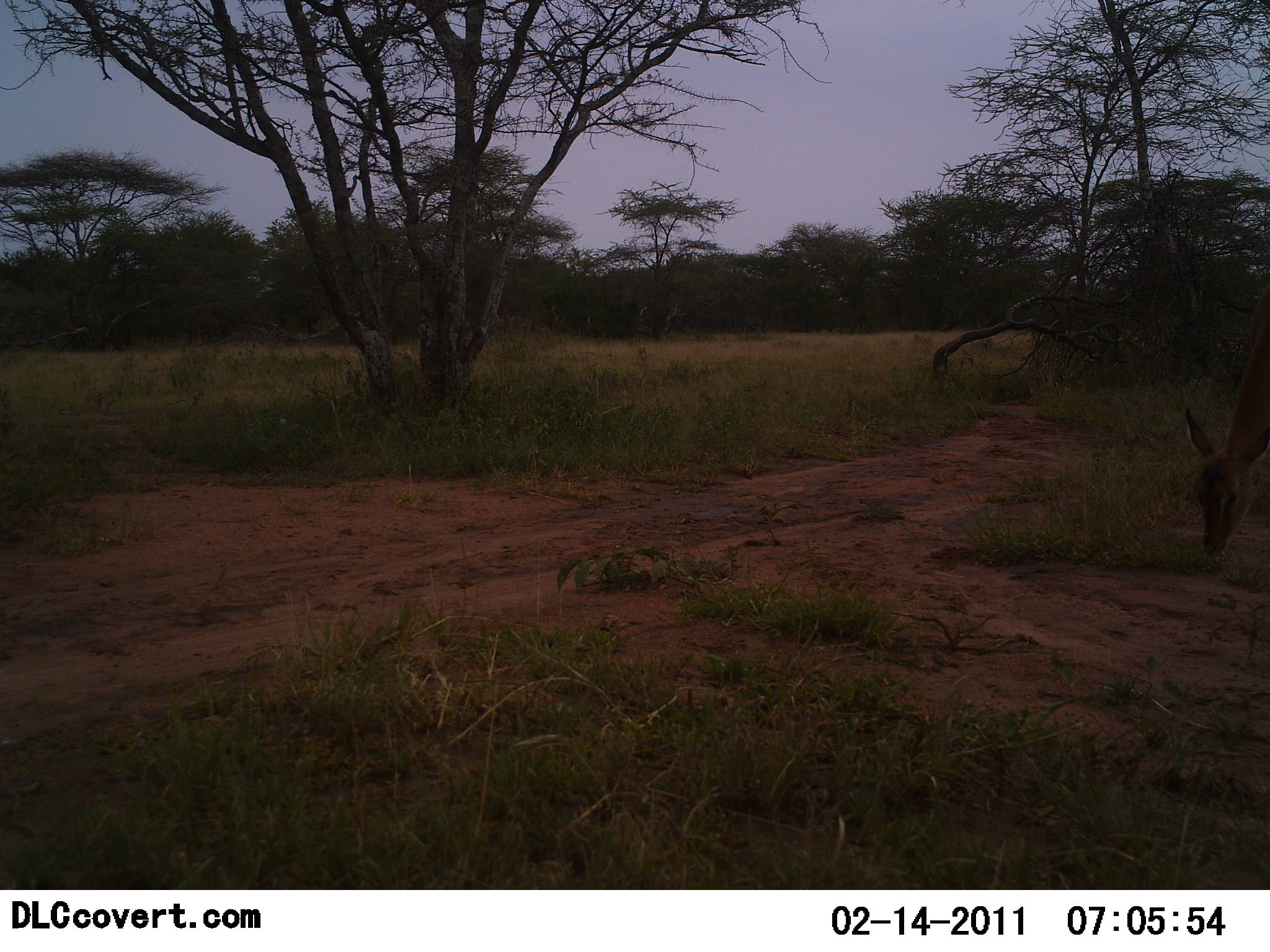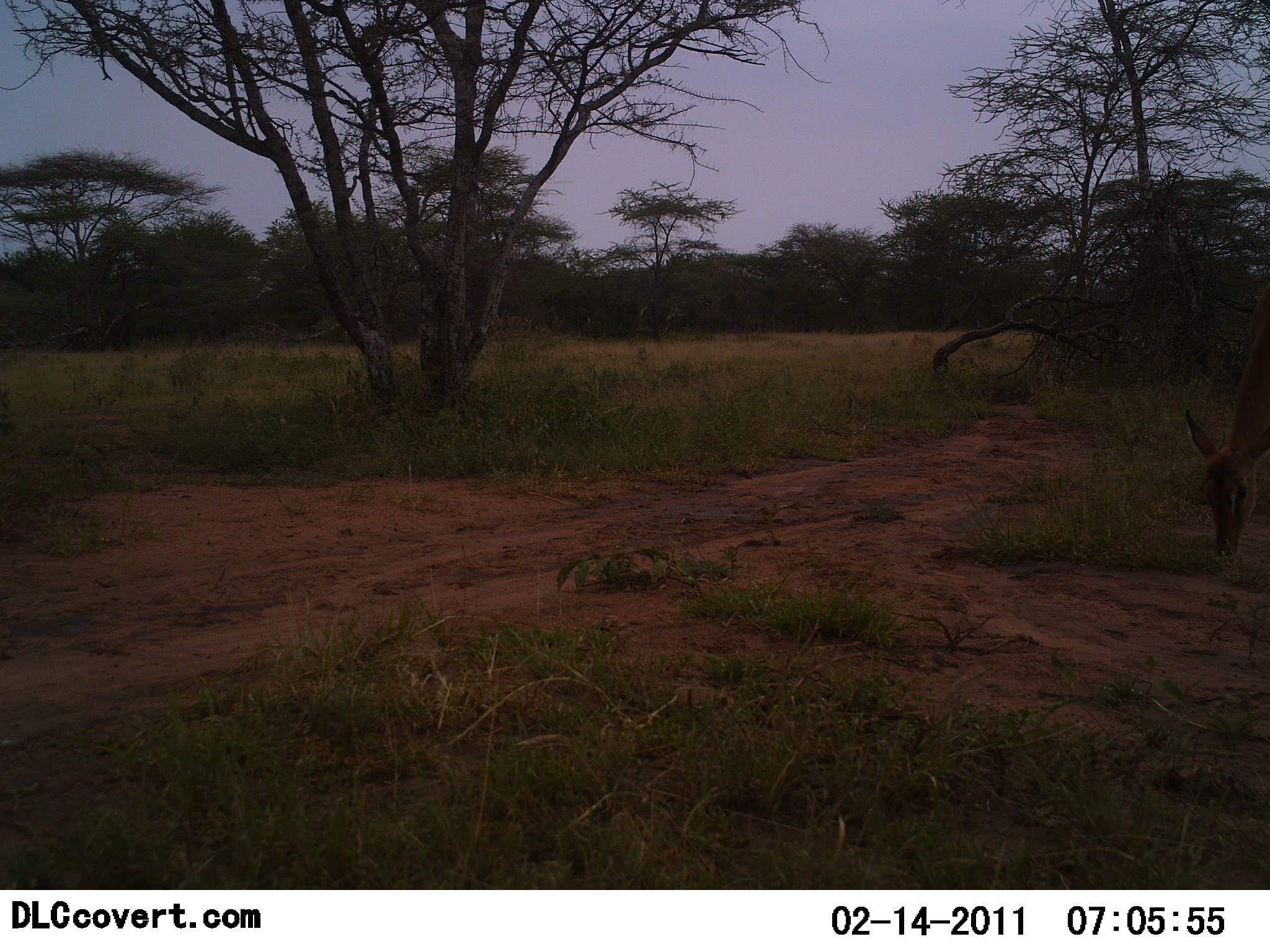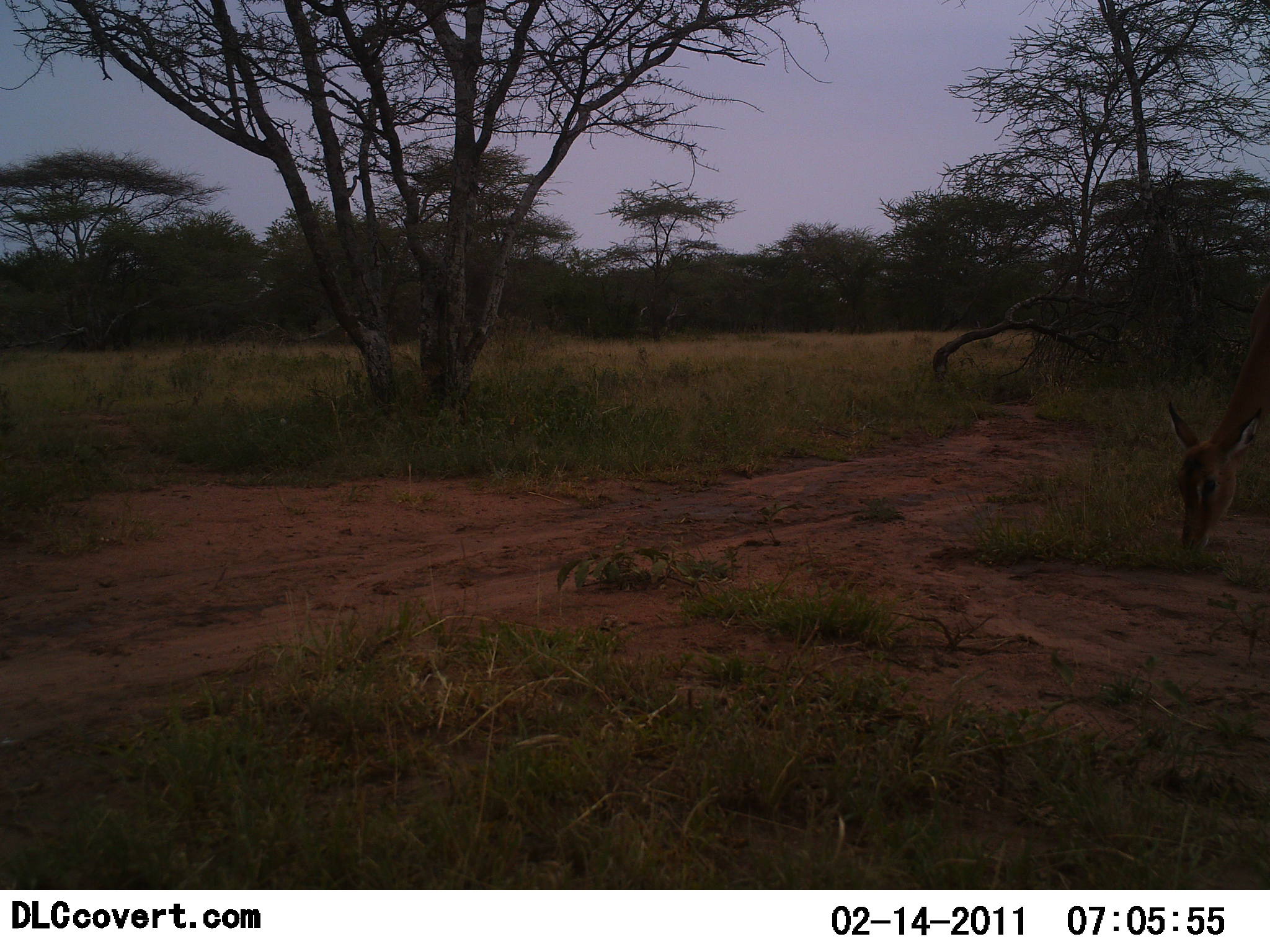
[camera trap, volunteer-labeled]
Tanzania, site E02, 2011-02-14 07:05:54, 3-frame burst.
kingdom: Animalia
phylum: Chordata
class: Mammalia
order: Artiodactyla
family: Bovidae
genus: Aepyceros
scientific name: Aepyceros melampus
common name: impala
Impala (Aepyceros melampus), count 1. Behavior (volunteer vote fractions): standing 29%, resting 0%, moving 0%, interacting 0%. Young present (vote fraction): 0%. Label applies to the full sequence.